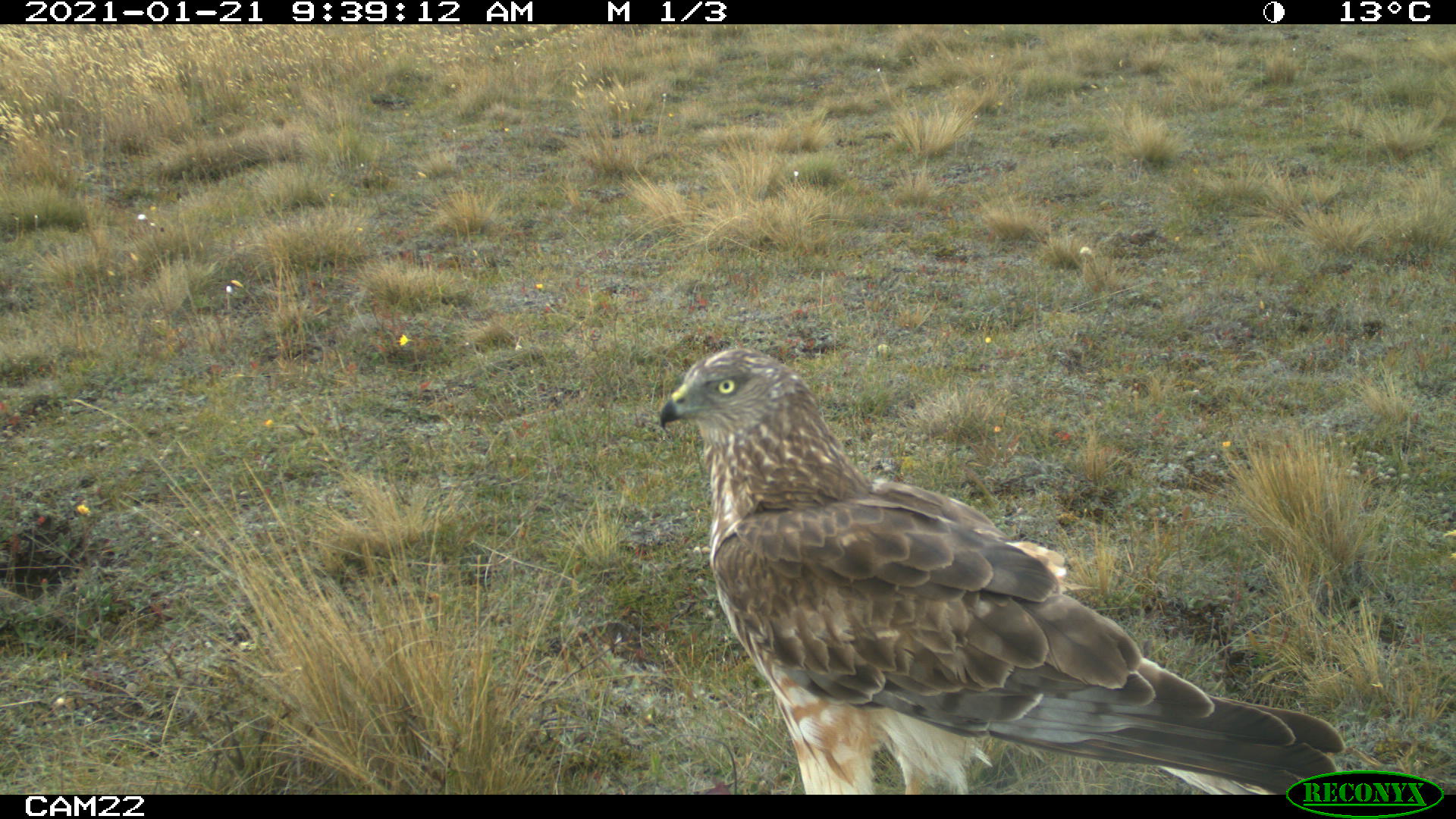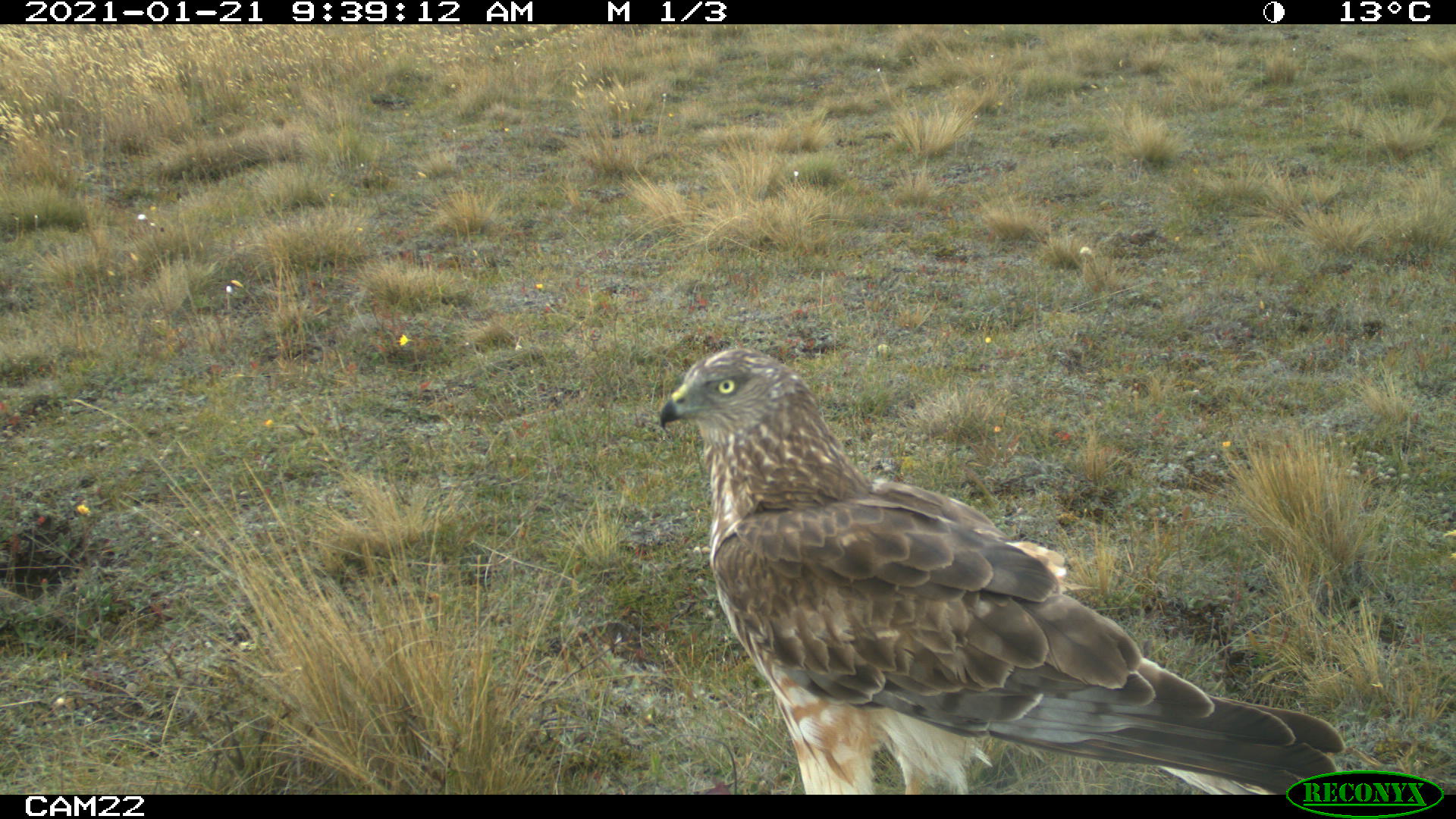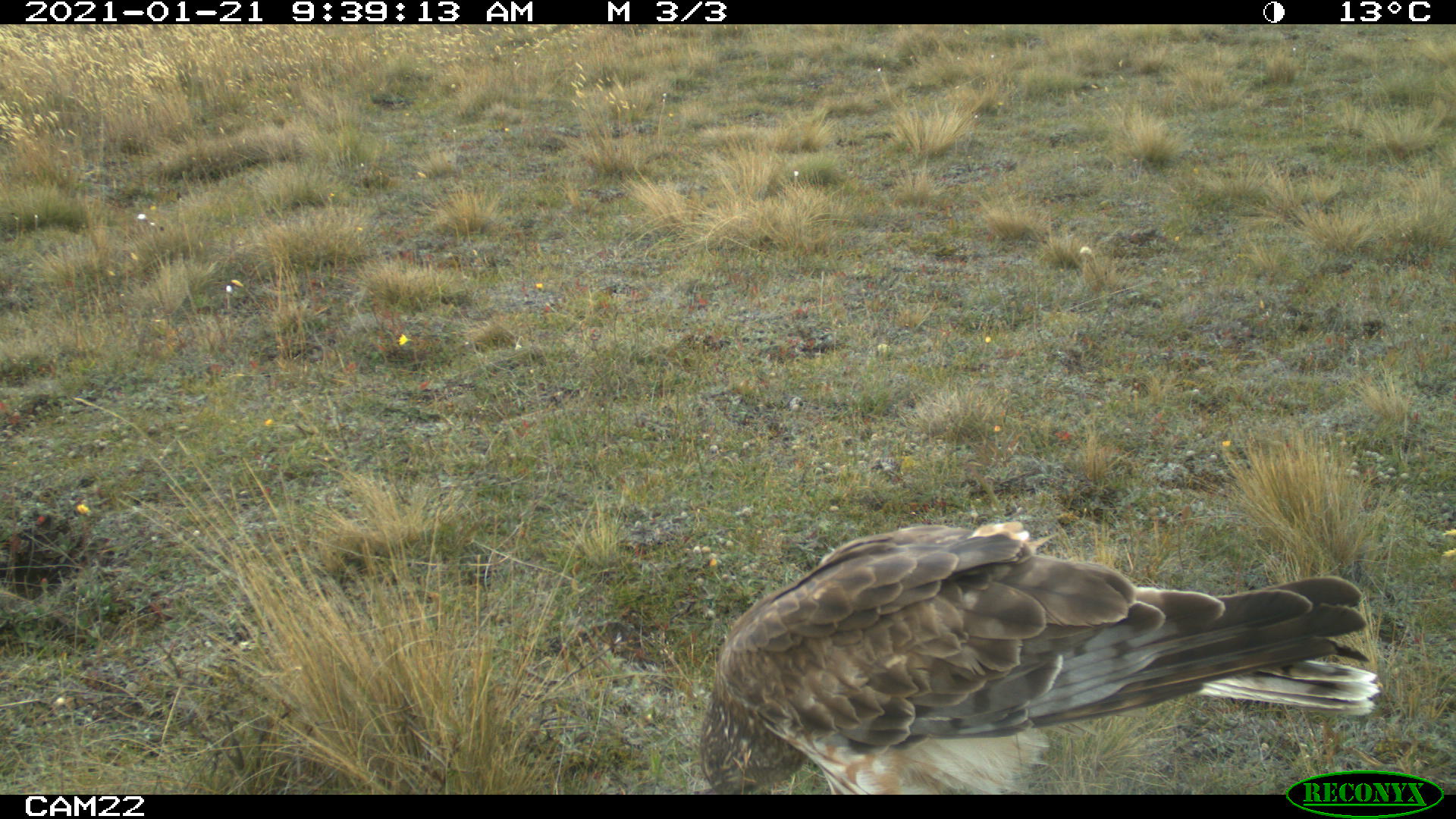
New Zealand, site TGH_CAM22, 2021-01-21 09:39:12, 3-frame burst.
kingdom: Animalia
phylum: Chordata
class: Aves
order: Accipitriformes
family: Accipitridae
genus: Circus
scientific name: Circus approximans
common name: swamp harrier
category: harrier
Harrier (swamp harrier) (Circus approximans).